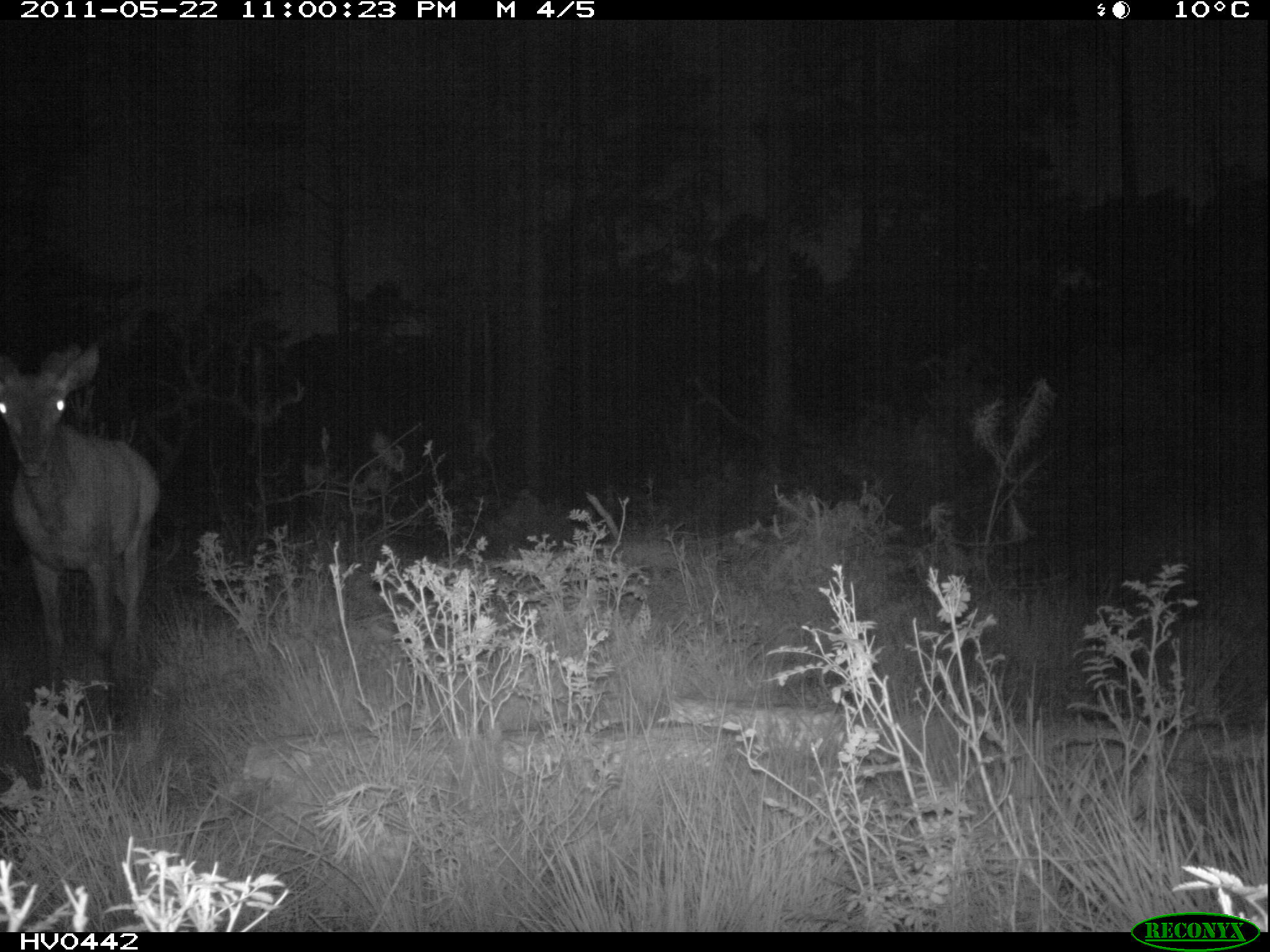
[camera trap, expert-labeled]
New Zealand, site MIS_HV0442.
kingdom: Animalia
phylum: Chordata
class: Mammalia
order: Artiodactyla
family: Cervidae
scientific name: Cervidae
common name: deer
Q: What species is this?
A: Deer (Cervidae).